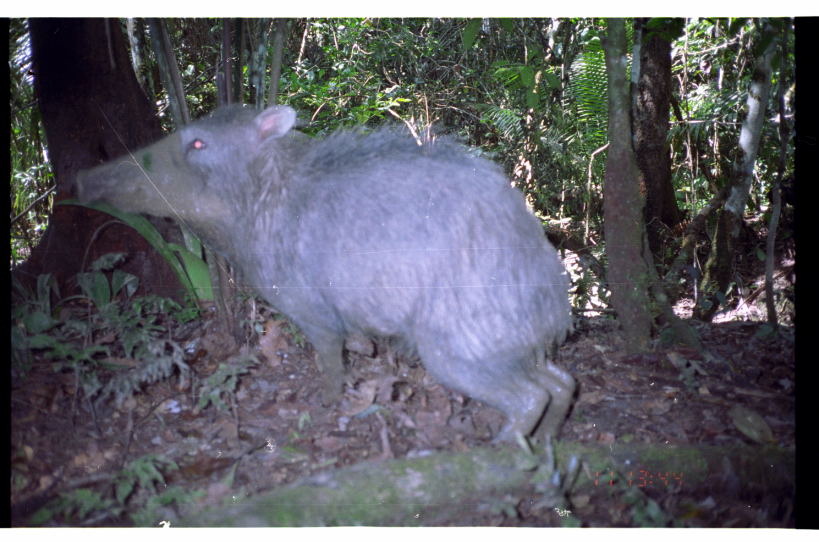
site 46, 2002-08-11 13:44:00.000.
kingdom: Animalia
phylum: Chordata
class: Mammalia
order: Artiodactyla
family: Tayassuidae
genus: Tayassu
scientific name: Tayassu pecari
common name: white-lipped peccary